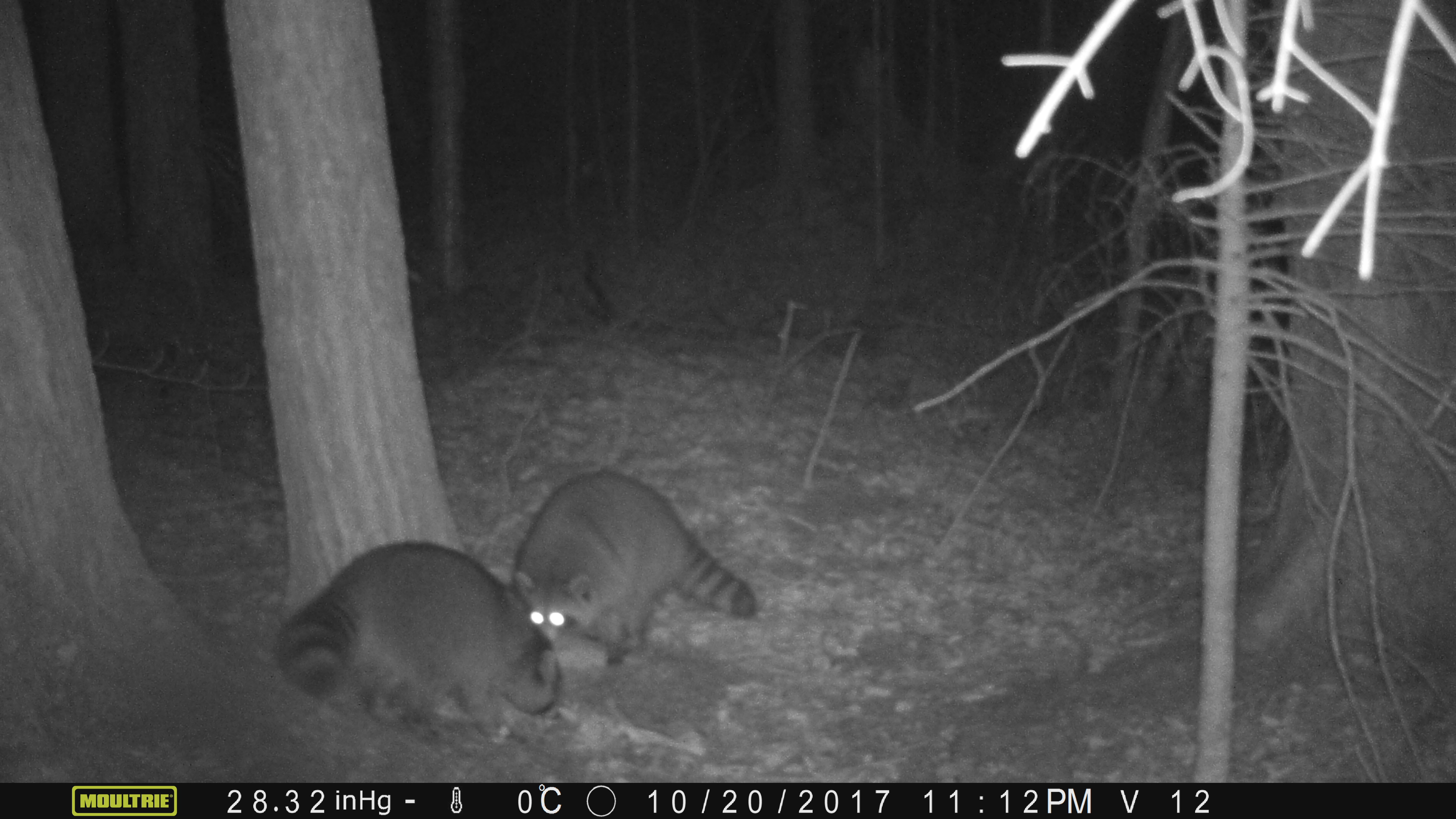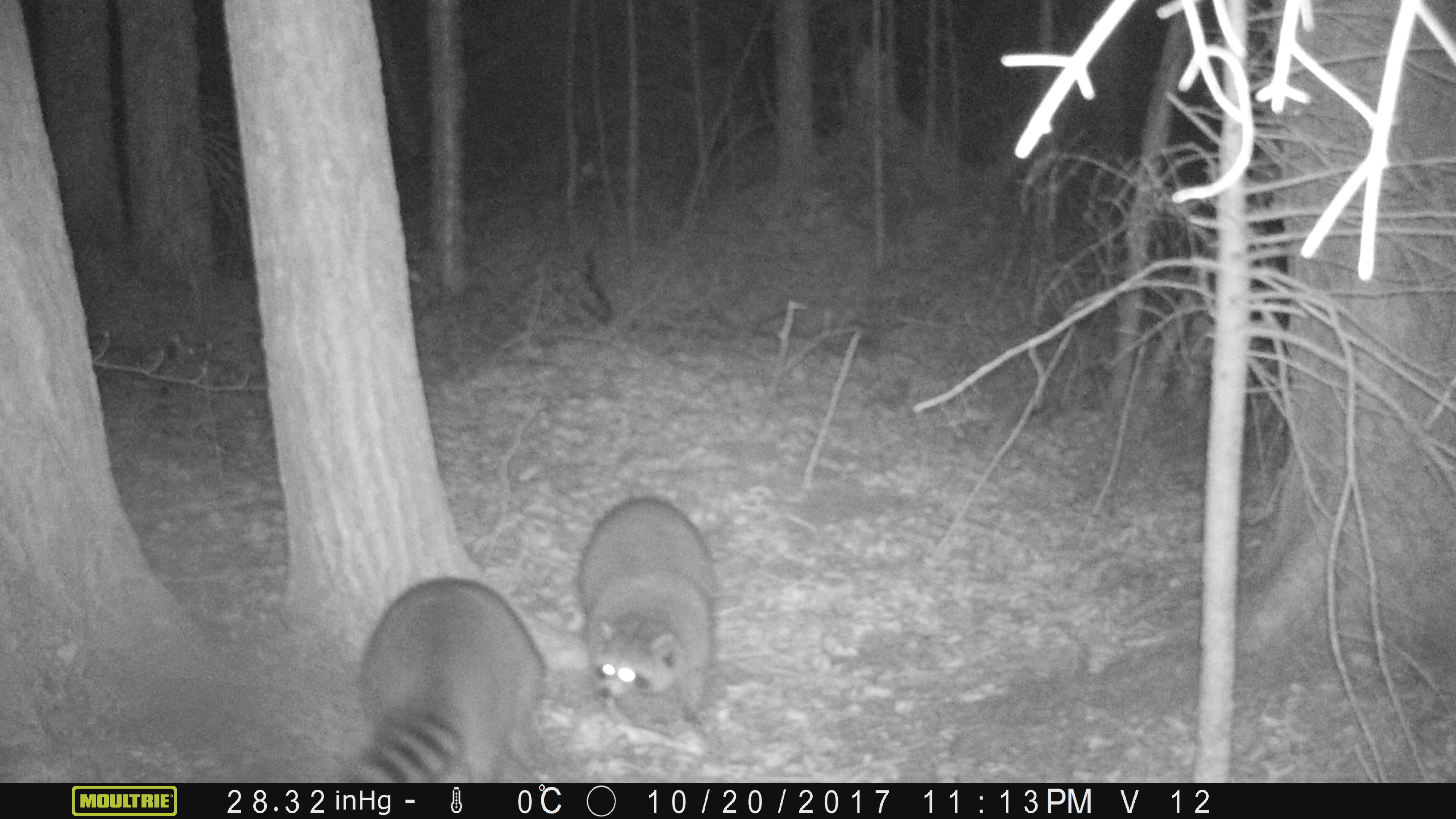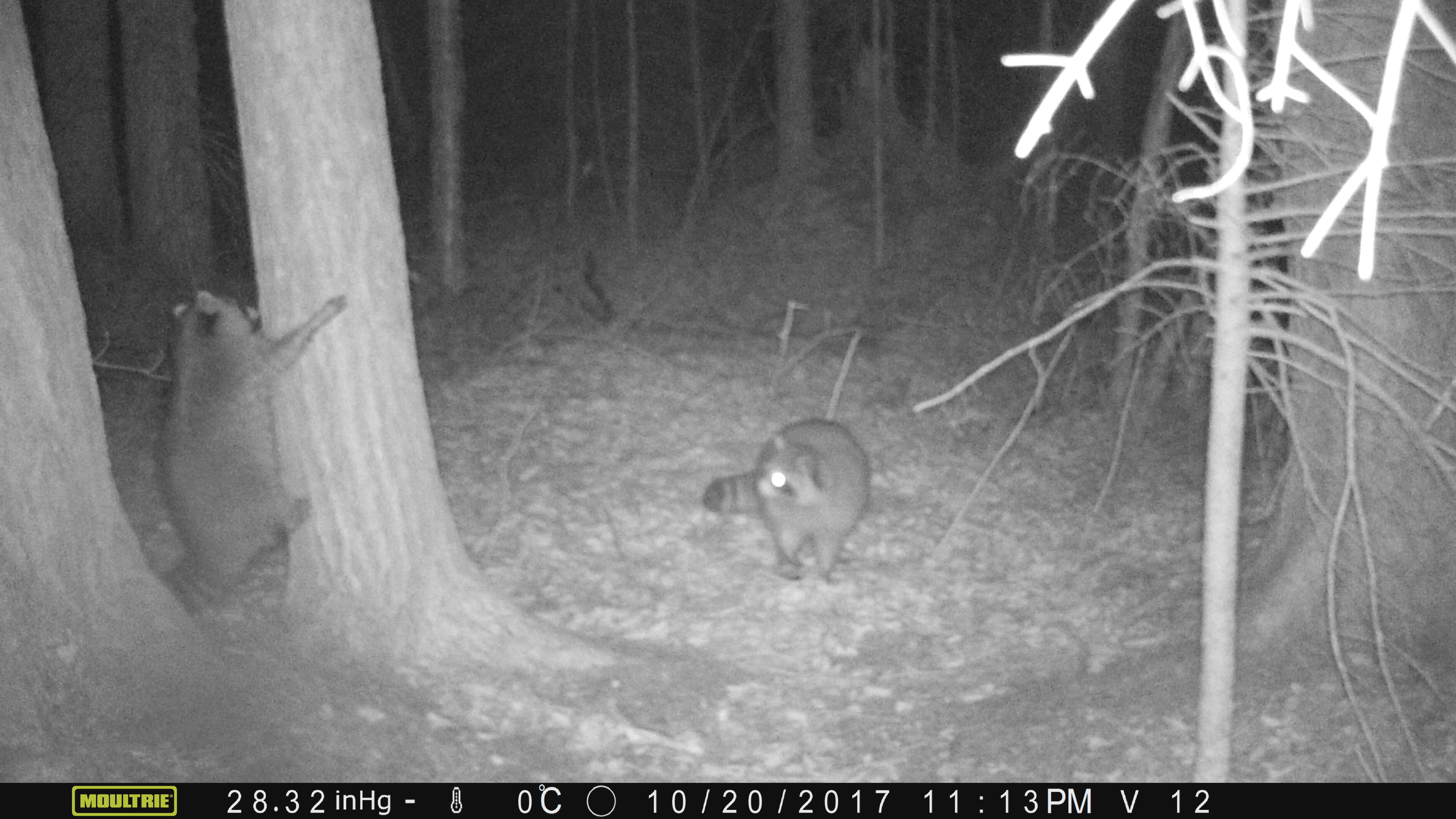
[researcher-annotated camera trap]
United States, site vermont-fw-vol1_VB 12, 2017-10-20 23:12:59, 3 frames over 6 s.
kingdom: Animalia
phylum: Chordata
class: Mammalia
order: Carnivora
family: Procyonidae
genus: Procyon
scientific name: Procyon lotor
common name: raccoon